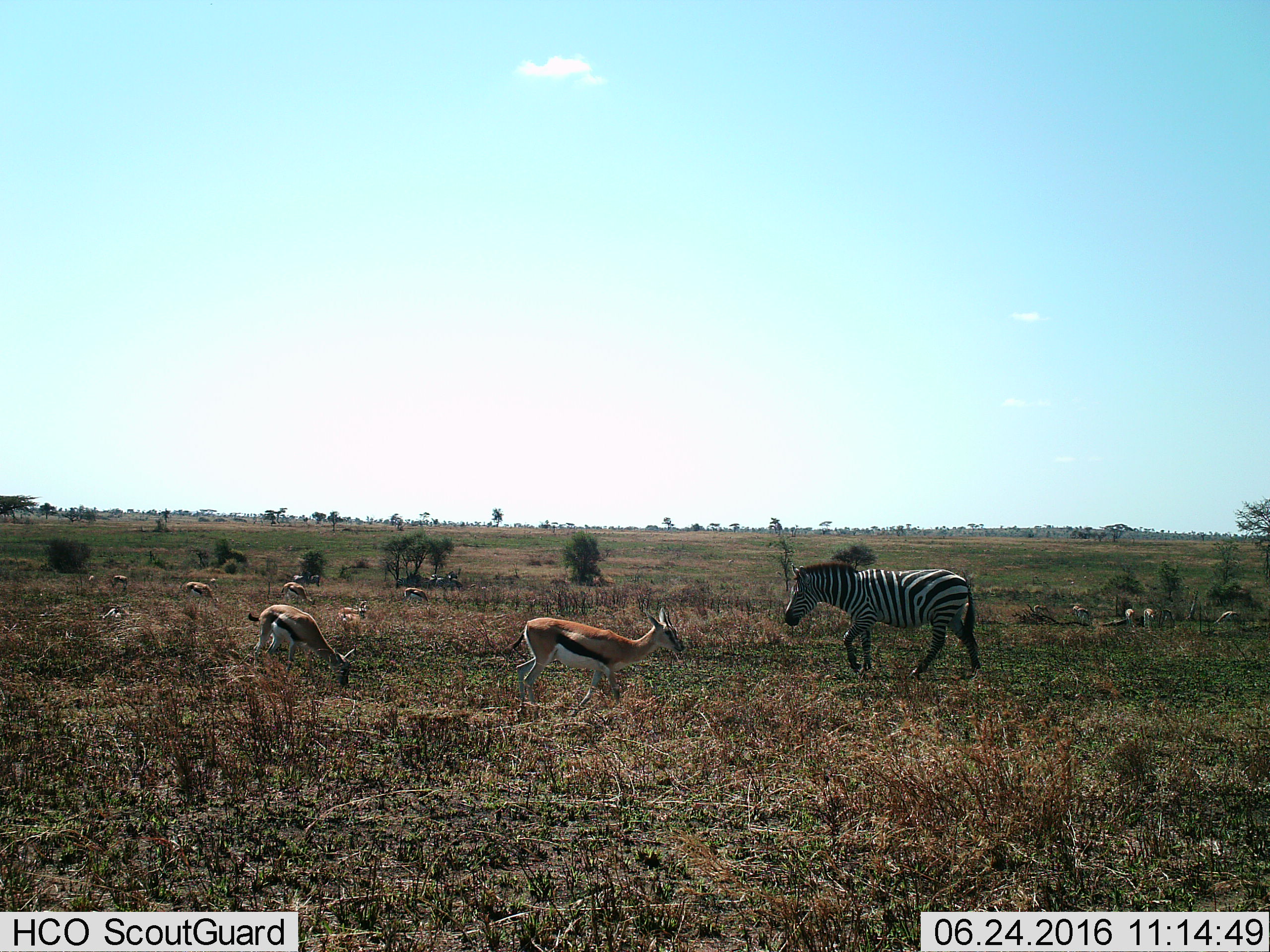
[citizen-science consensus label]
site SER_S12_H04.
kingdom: Animalia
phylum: Chordata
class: Mammalia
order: Artiodactyla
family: Bovidae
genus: Eudorcas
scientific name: Eudorcas thomsonii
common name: thomson's gazelle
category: gazellethomsons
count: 11-50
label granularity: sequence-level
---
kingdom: Animalia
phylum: Chordata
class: Mammalia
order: Perissodactyla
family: Equidae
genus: Equus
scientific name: Equus quagga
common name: plains zebra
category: zebraplains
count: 1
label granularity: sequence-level